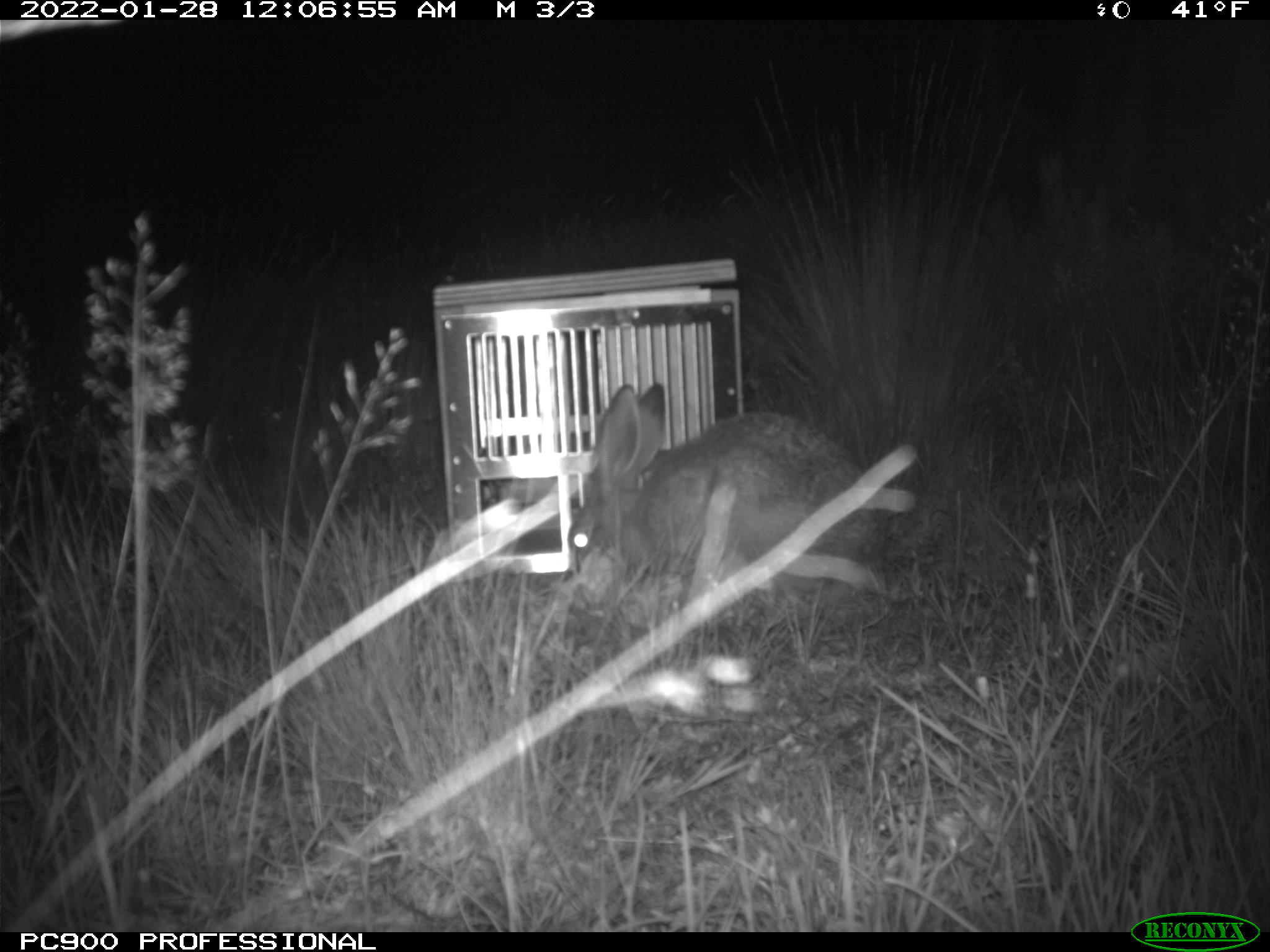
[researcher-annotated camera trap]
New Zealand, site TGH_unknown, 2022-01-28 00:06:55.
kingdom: Animalia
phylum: Chordata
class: Mammalia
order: Lagomorpha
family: Leporidae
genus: Lepus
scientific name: Lepus europaeus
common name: brown hare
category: hare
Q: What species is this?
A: Hare (brown hare) (Lepus europaeus).